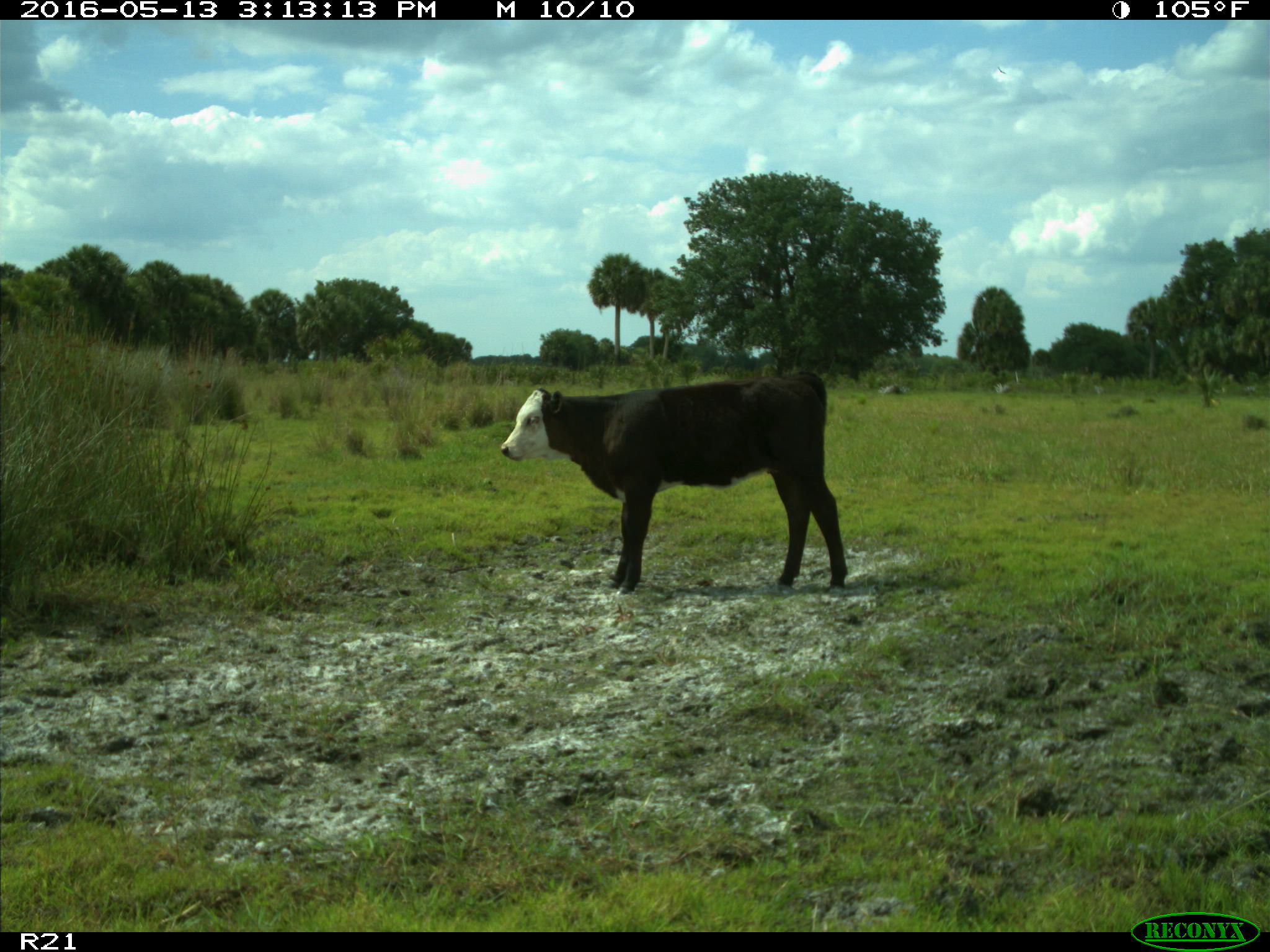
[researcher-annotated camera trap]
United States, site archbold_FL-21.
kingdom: Animalia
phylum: Chordata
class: Mammalia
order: Artiodactyla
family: Bovidae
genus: Bos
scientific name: Bos taurus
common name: domestic cow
Bos taurus (domestic cow).